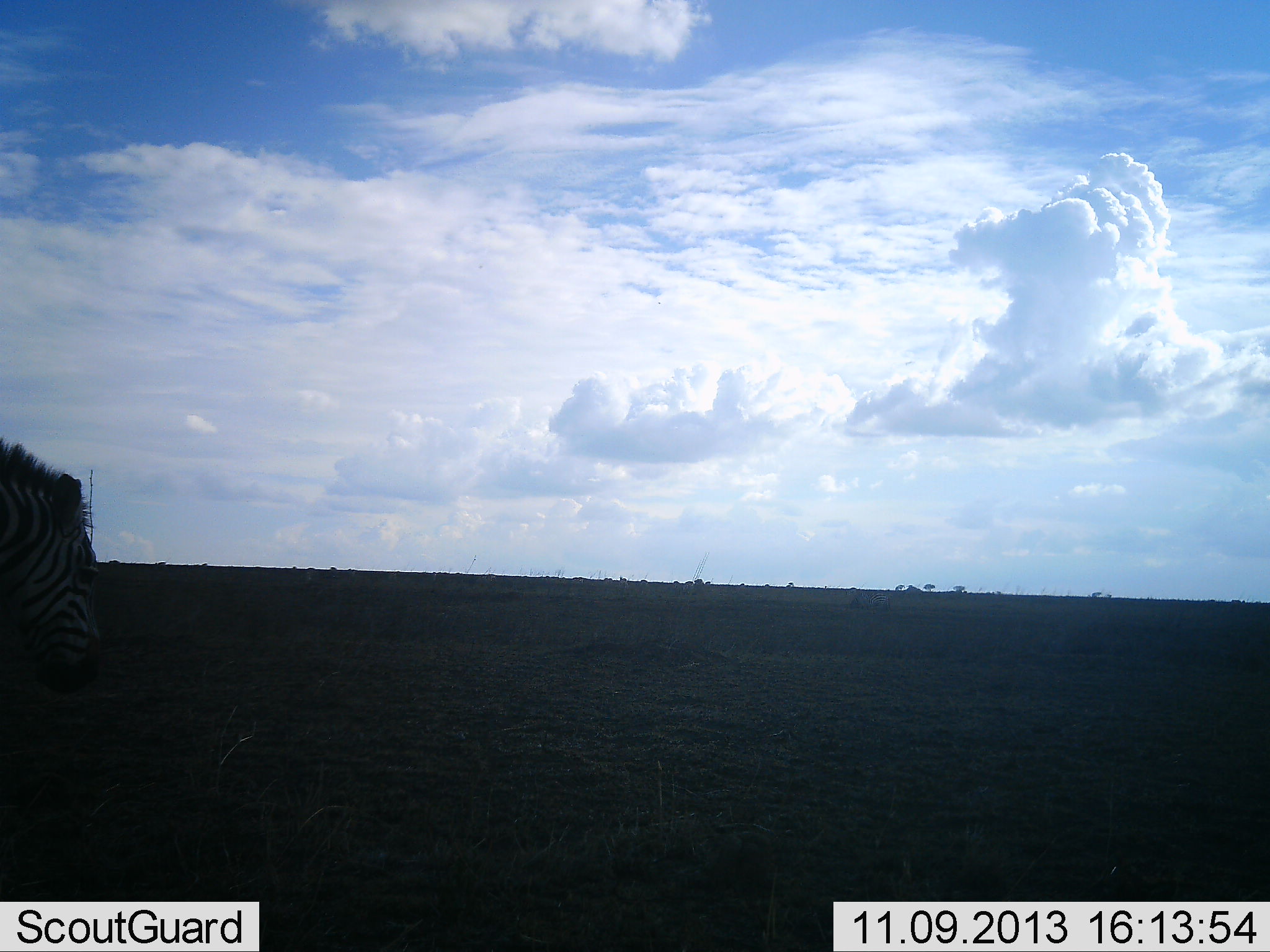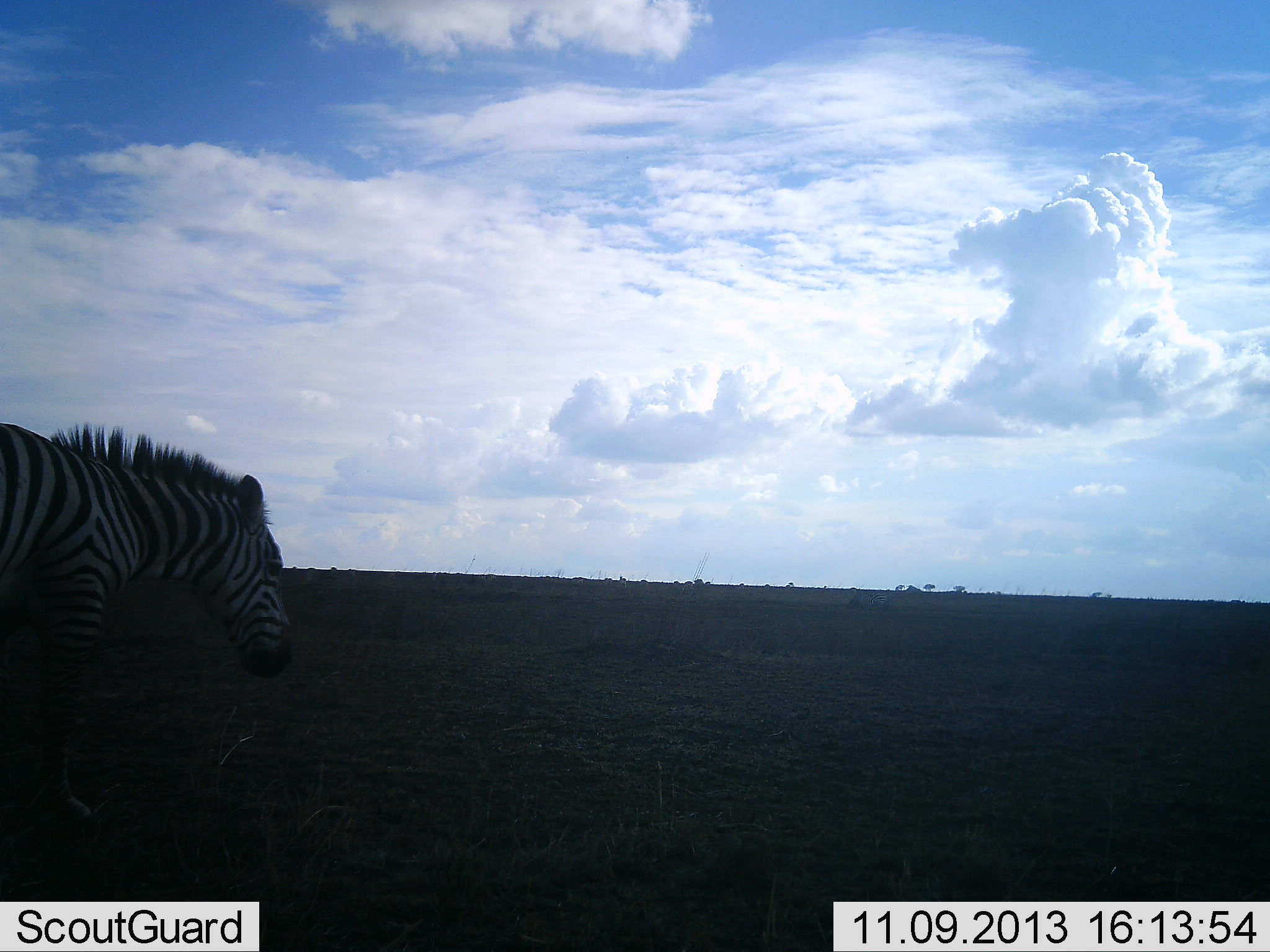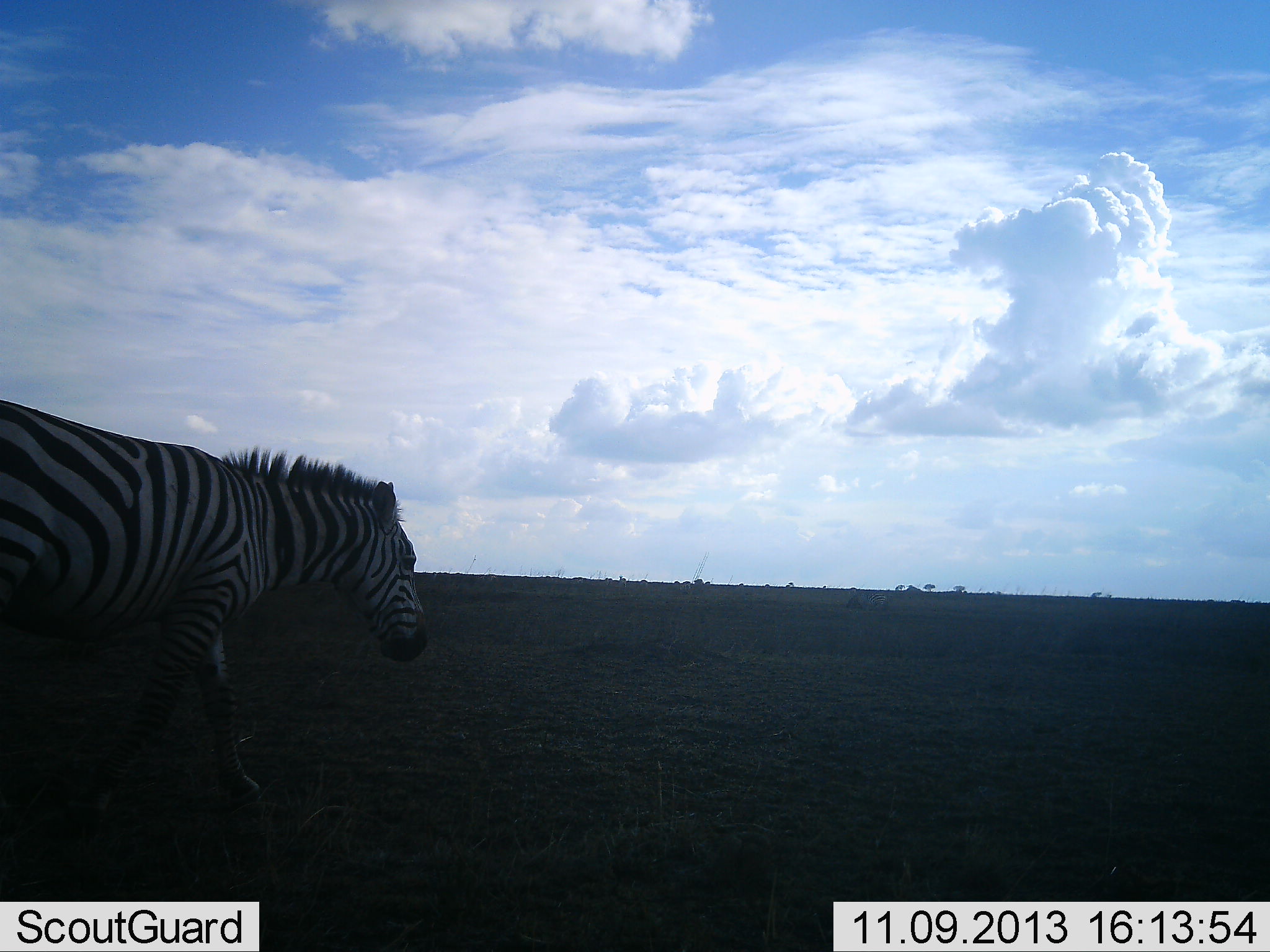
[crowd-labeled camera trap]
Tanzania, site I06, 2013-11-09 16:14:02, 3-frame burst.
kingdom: Animalia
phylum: Chordata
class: Mammalia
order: Perissodactyla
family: Equidae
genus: Equus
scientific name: Equus quagga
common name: plains zebra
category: zebra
Zebra (plains zebra) (Equus quagga), count 1. Behavior (volunteer vote fractions): standing 0%, resting 0%, moving 100%, interacting 0%. Young present (vote fraction): 0%. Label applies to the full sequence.